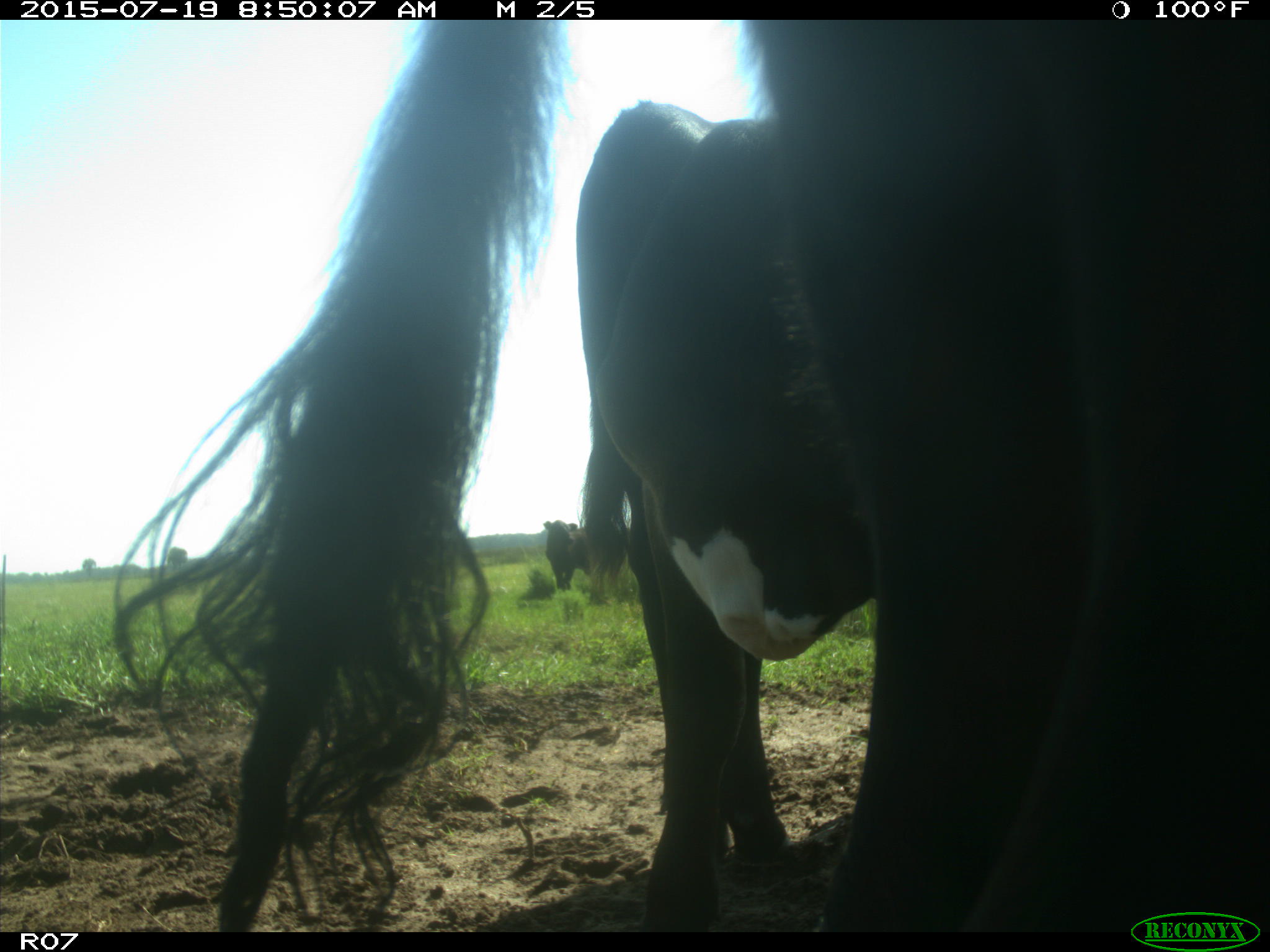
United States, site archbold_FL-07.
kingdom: Animalia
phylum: Chordata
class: Mammalia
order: Artiodactyla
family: Bovidae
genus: Bos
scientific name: Bos taurus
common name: domestic cow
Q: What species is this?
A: Bos taurus (domestic cow).